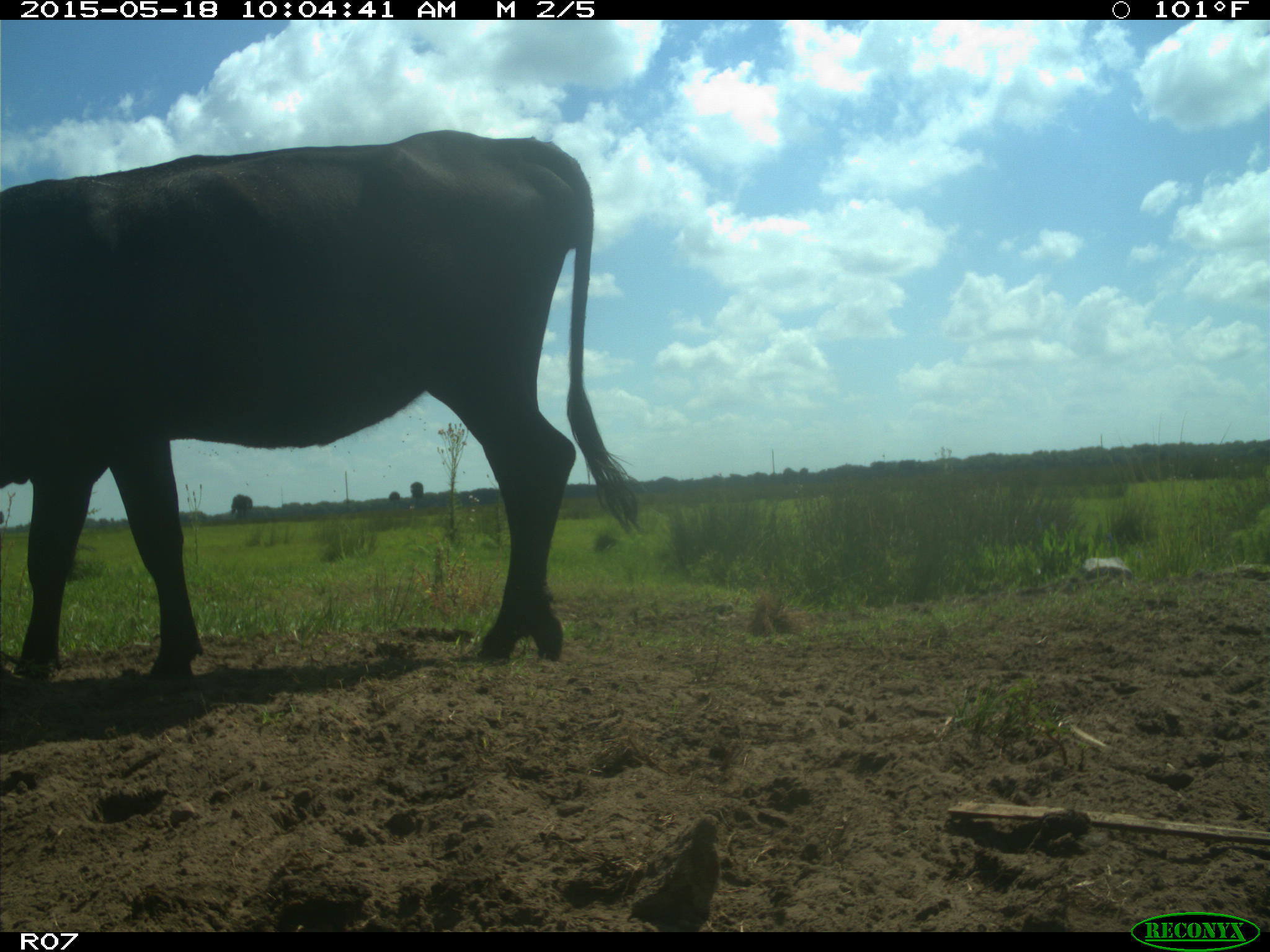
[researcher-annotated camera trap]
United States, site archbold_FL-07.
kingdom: Animalia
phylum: Chordata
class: Mammalia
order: Artiodactyla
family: Bovidae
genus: Bos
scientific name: Bos taurus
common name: domestic cow